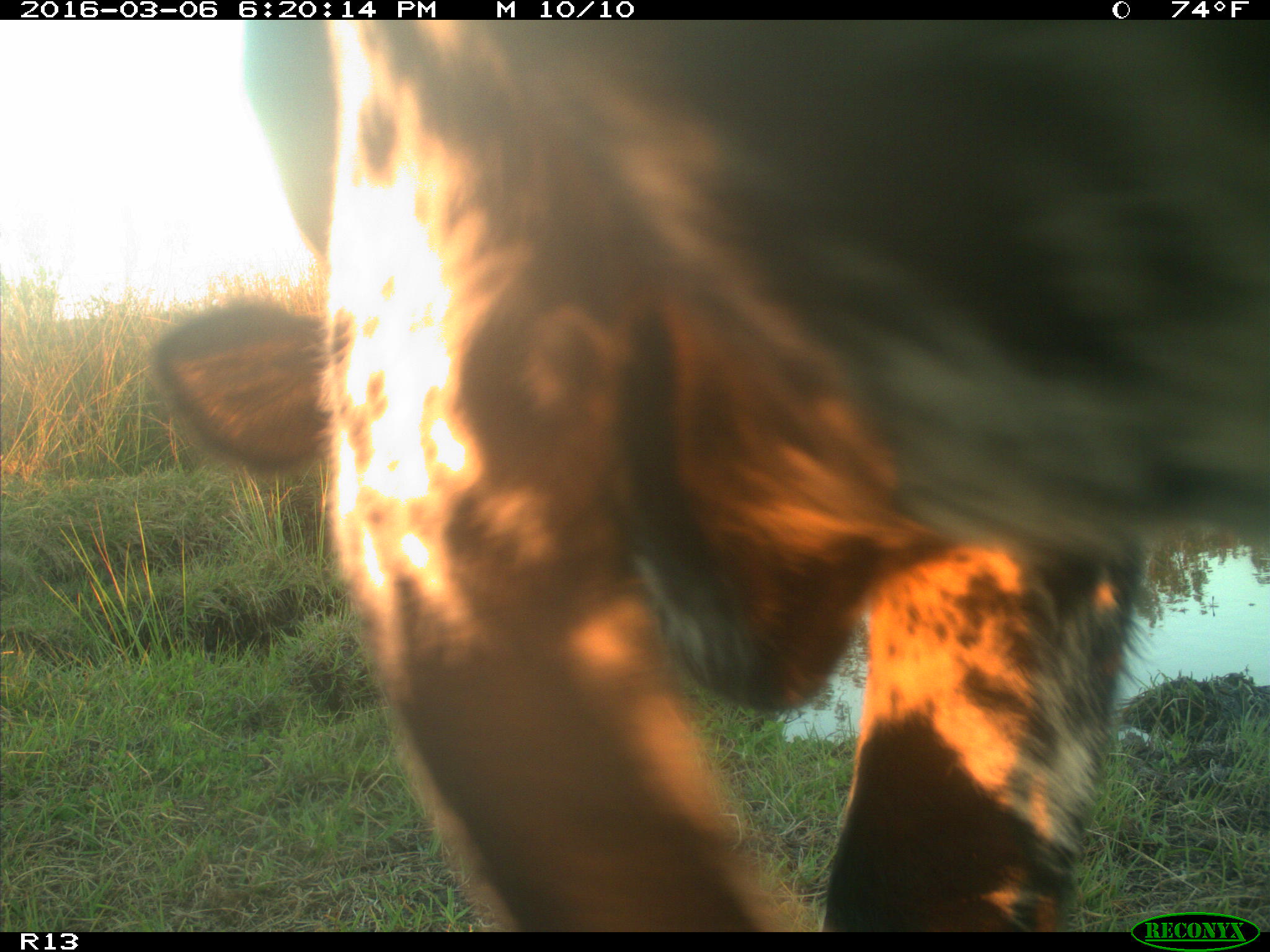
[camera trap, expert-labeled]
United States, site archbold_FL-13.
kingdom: Animalia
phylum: Chordata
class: Mammalia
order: Artiodactyla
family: Bovidae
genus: Bos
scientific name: Bos taurus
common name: domestic cow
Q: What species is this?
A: Bos taurus (domestic cow).